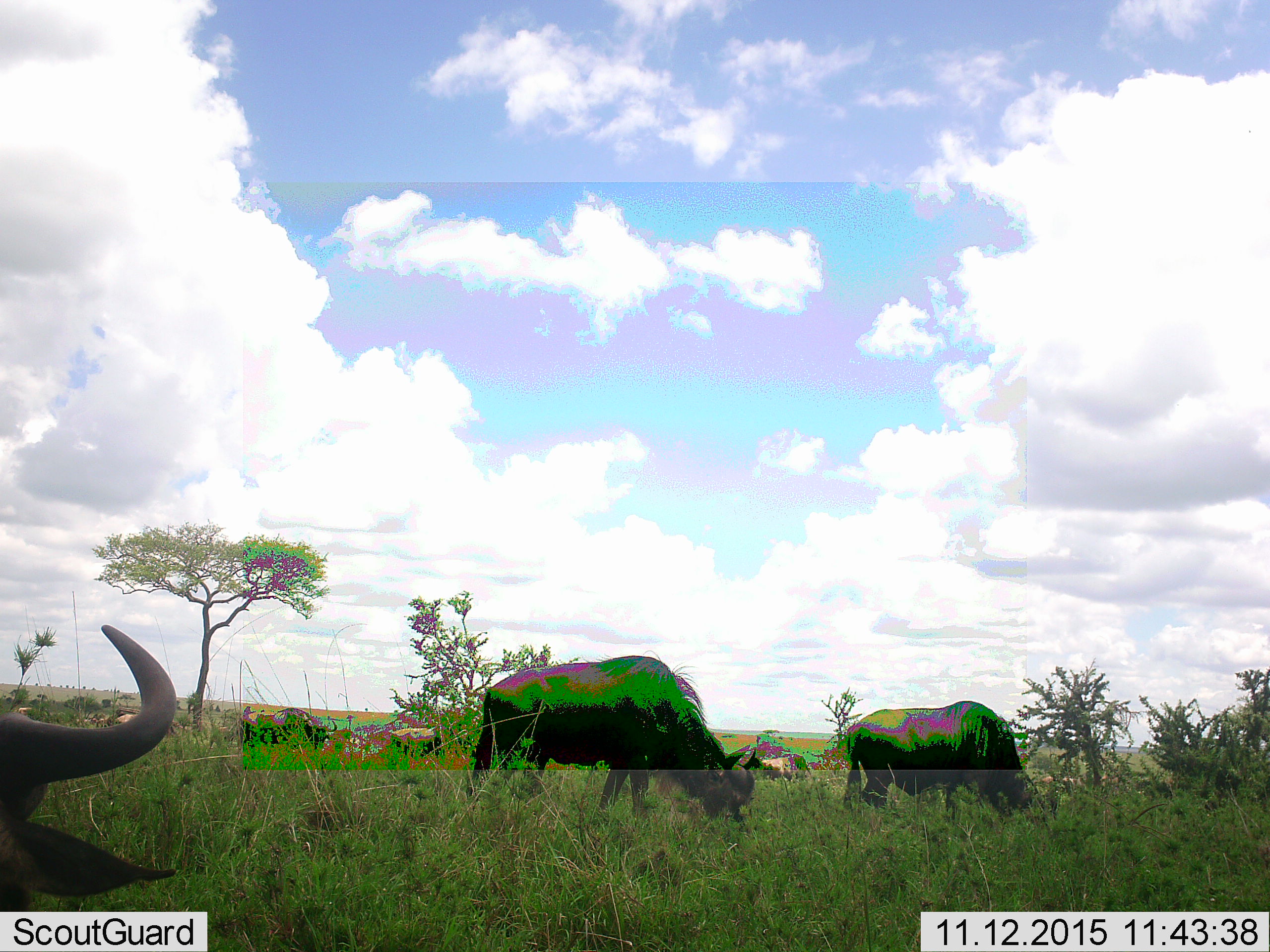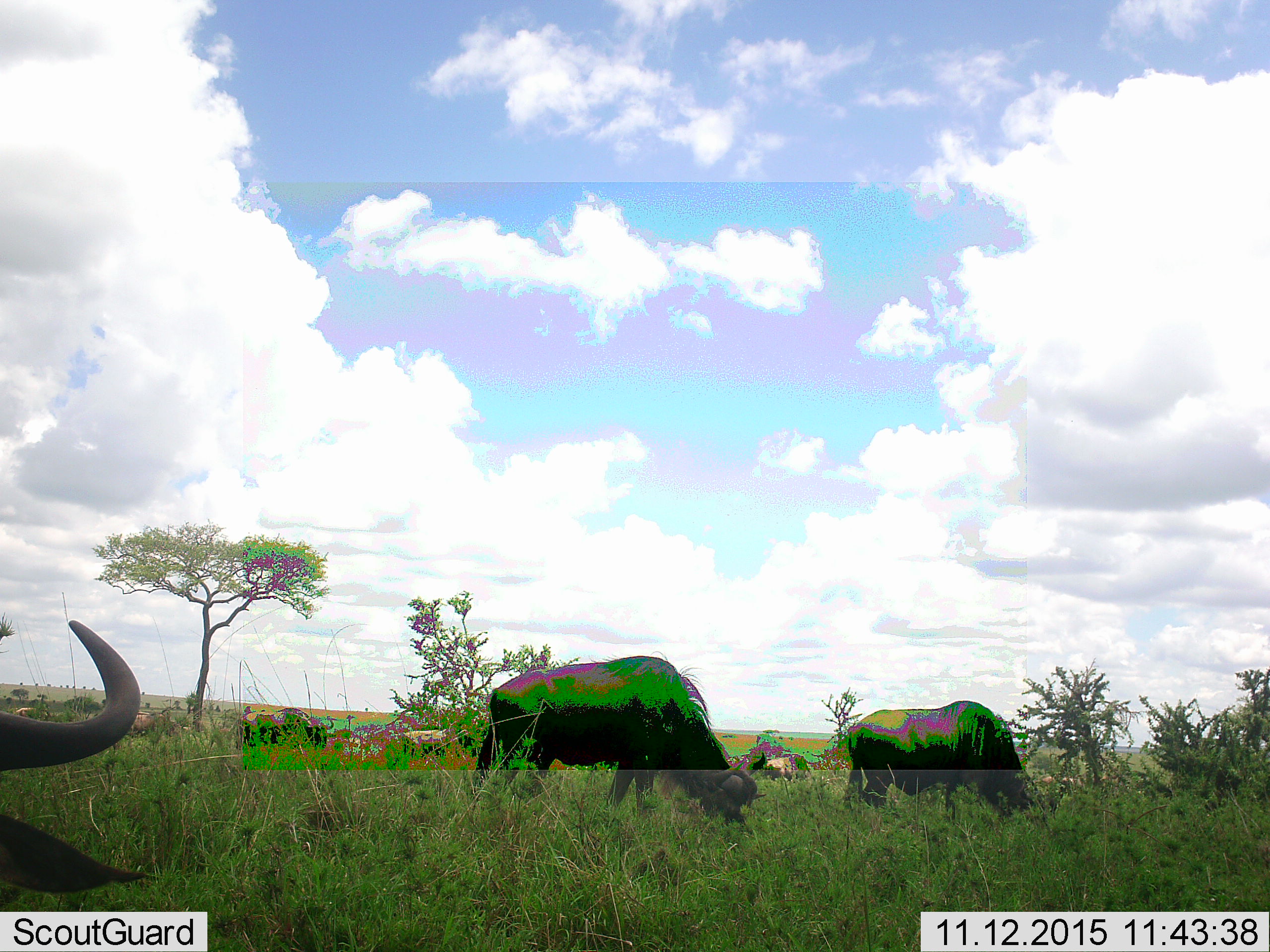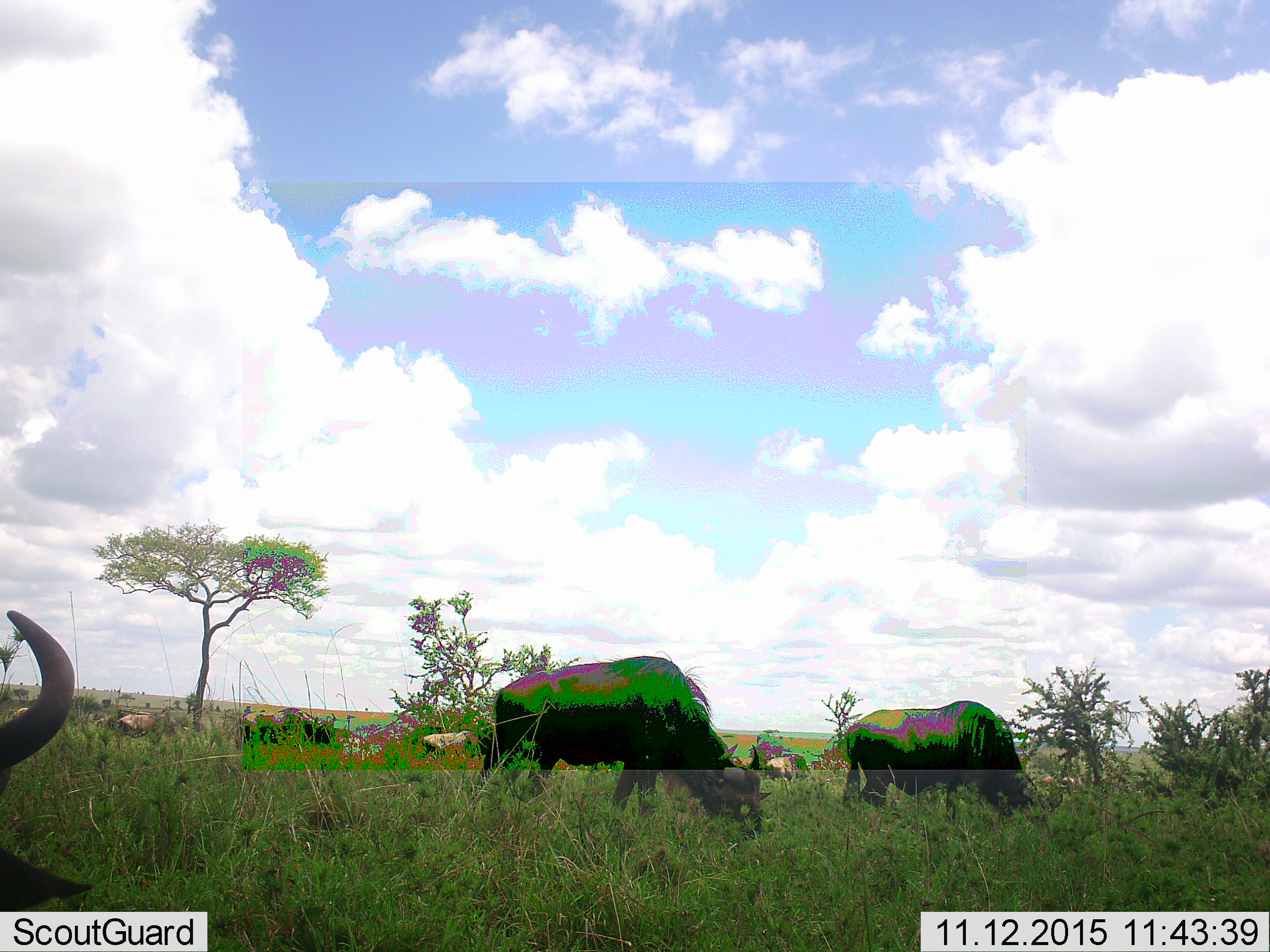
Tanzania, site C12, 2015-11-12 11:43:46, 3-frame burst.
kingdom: Animalia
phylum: Chordata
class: Mammalia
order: Artiodactyla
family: Bovidae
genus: Syncerus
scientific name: Syncerus caffer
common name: cape buffalo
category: buffalo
Buffalo (cape buffalo) (Syncerus caffer), count 8. Behavior (volunteer vote fractions): standing 42%, resting 0%, moving 25%, interacting 0%. Young present (vote fraction): 0%. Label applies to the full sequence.